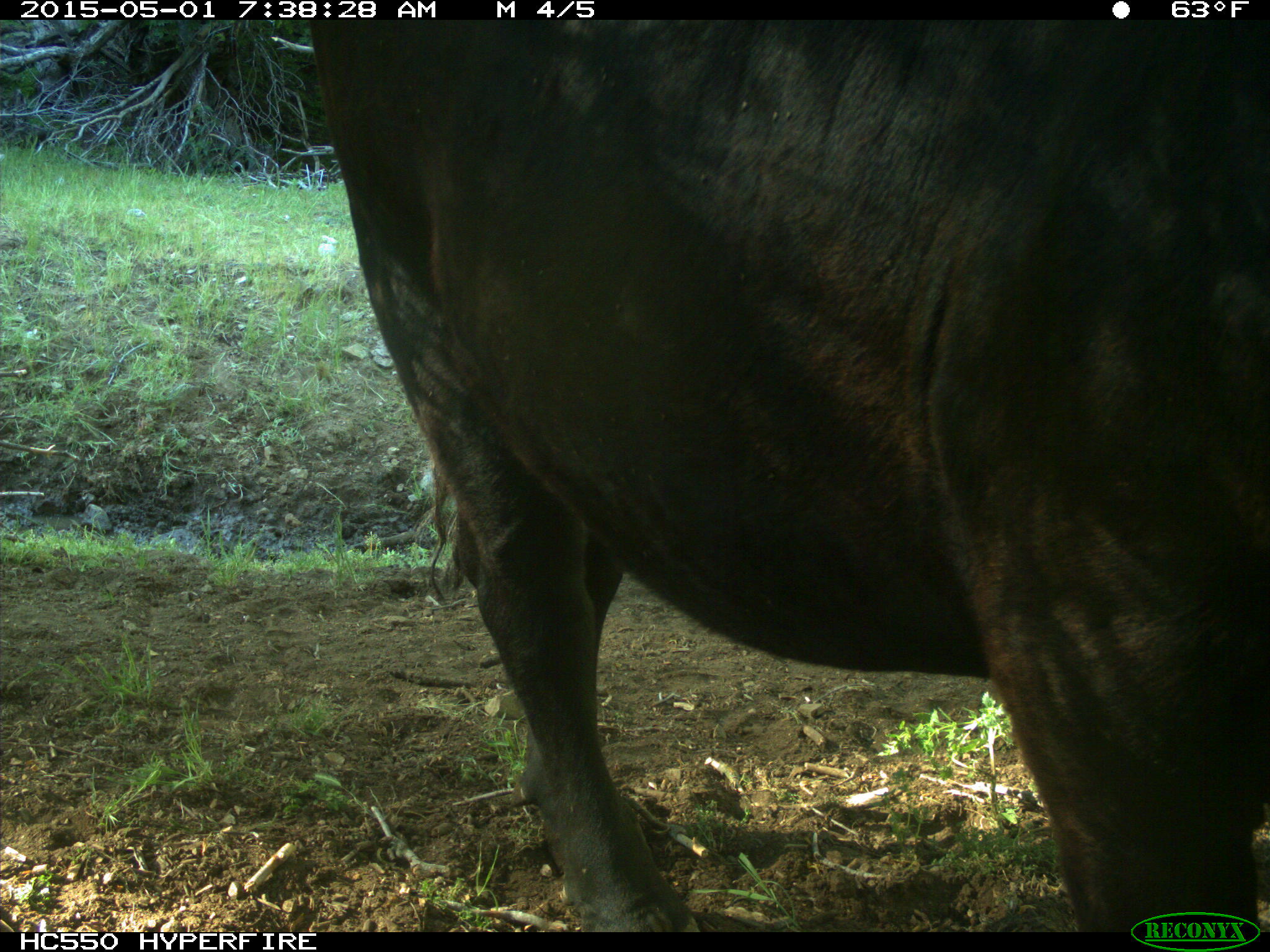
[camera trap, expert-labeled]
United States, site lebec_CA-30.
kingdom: Animalia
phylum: Chordata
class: Mammalia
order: Artiodactyla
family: Bovidae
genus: Bos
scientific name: Bos taurus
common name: domestic cow